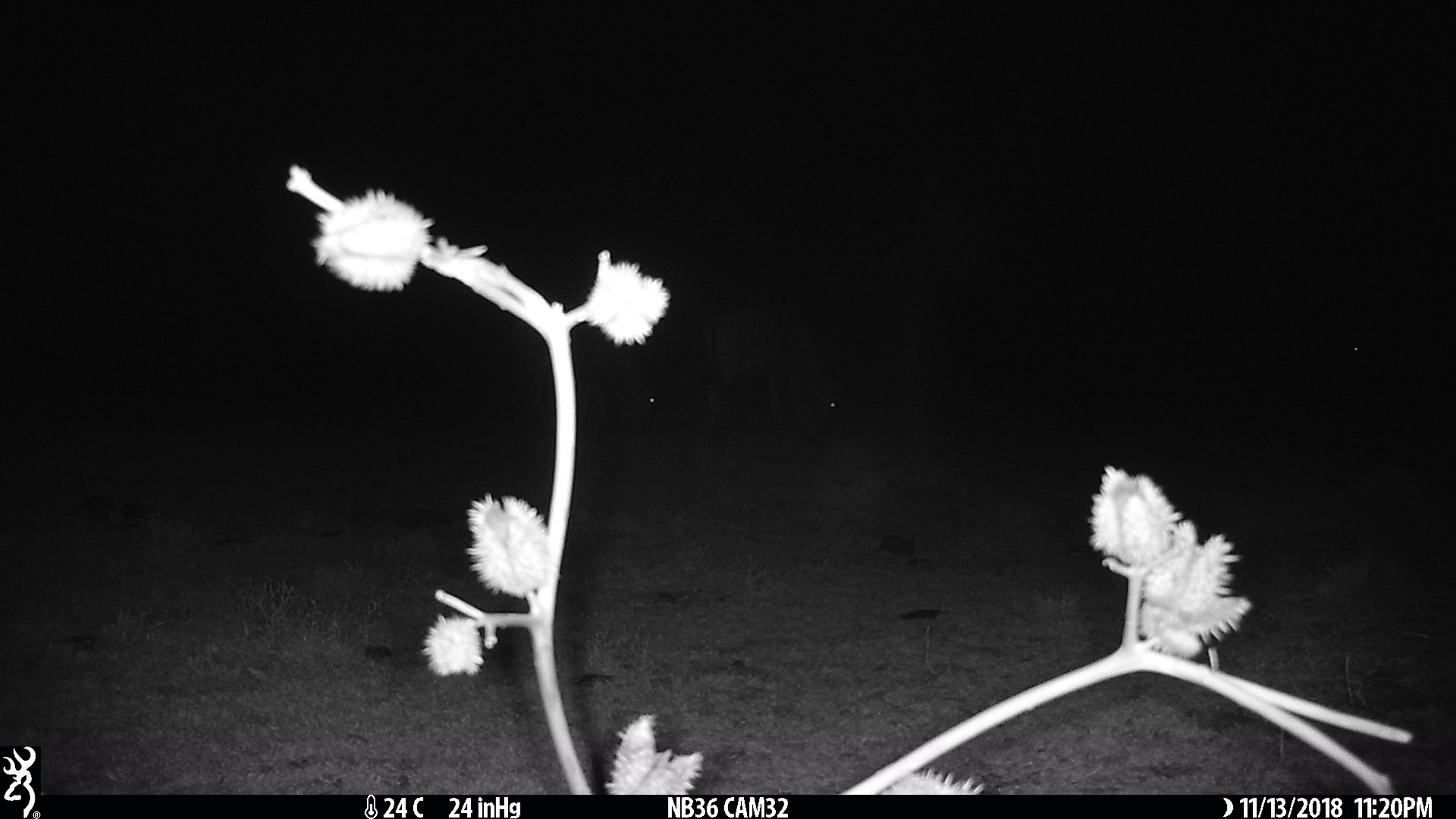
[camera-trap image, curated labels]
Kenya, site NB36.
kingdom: Animalia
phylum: Chordata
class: Mammalia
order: Artiodactyla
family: Bovidae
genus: Connochaetes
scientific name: Connochaetes taurinus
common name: blue wildebeest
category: wildebeest